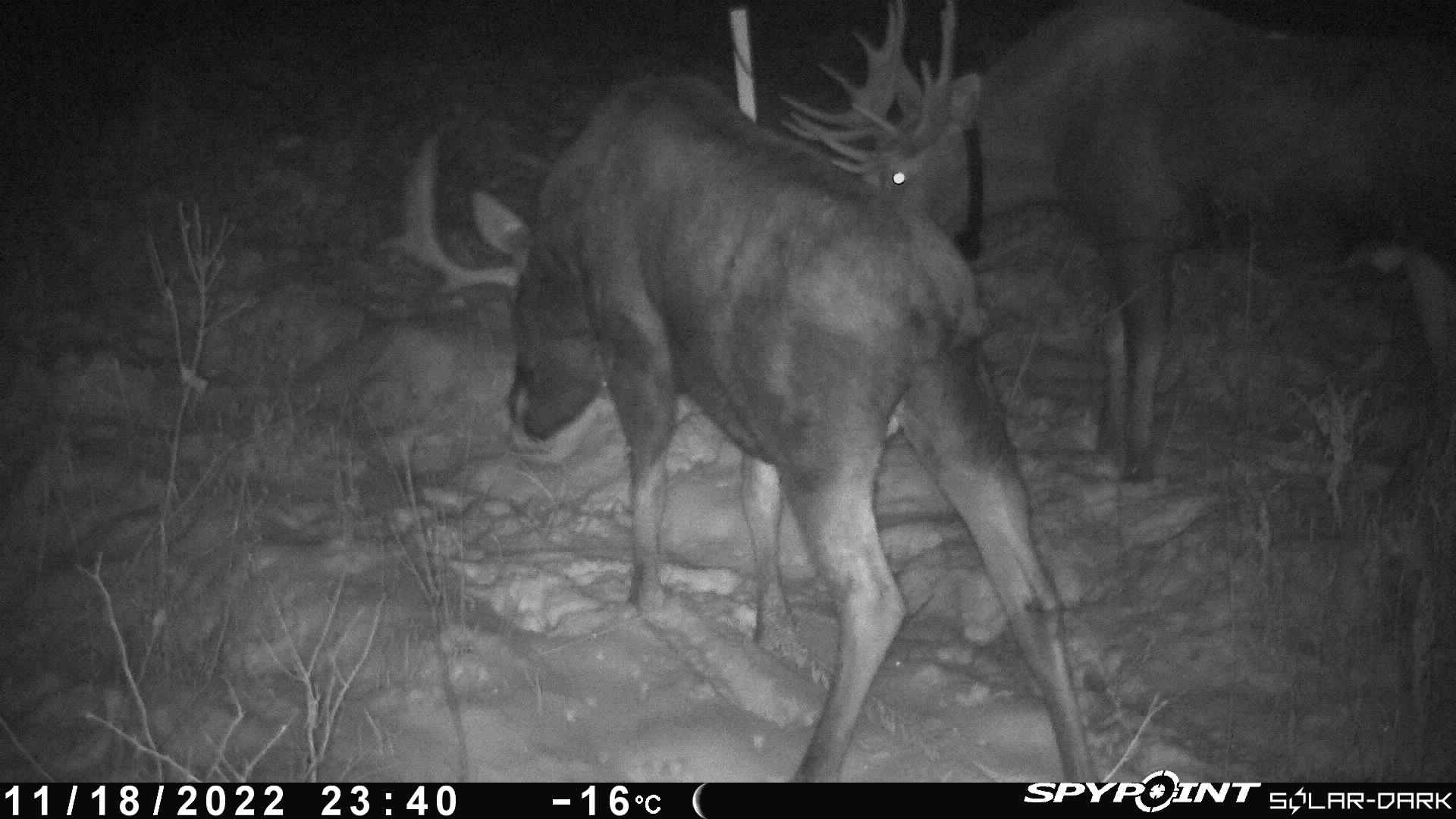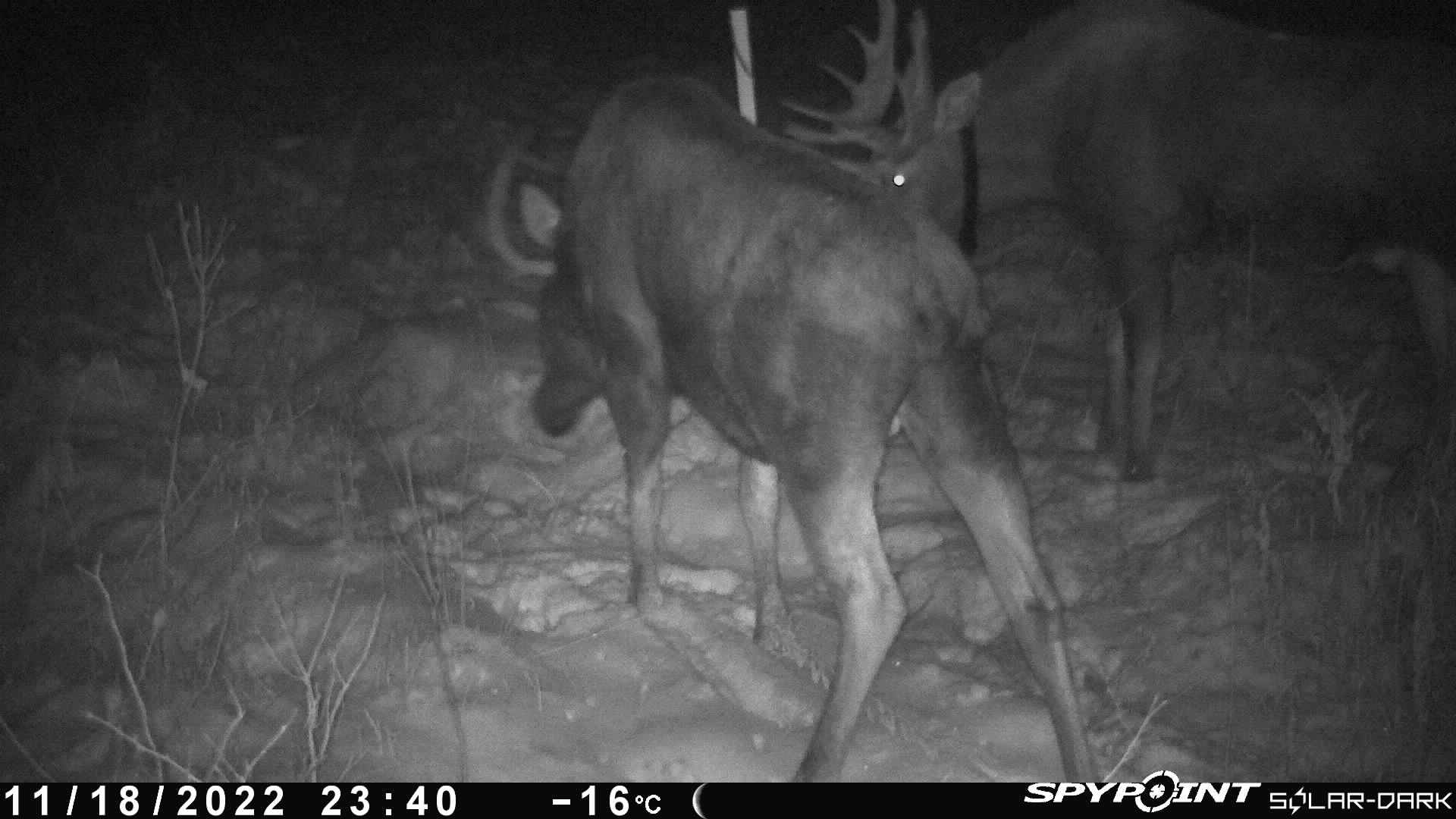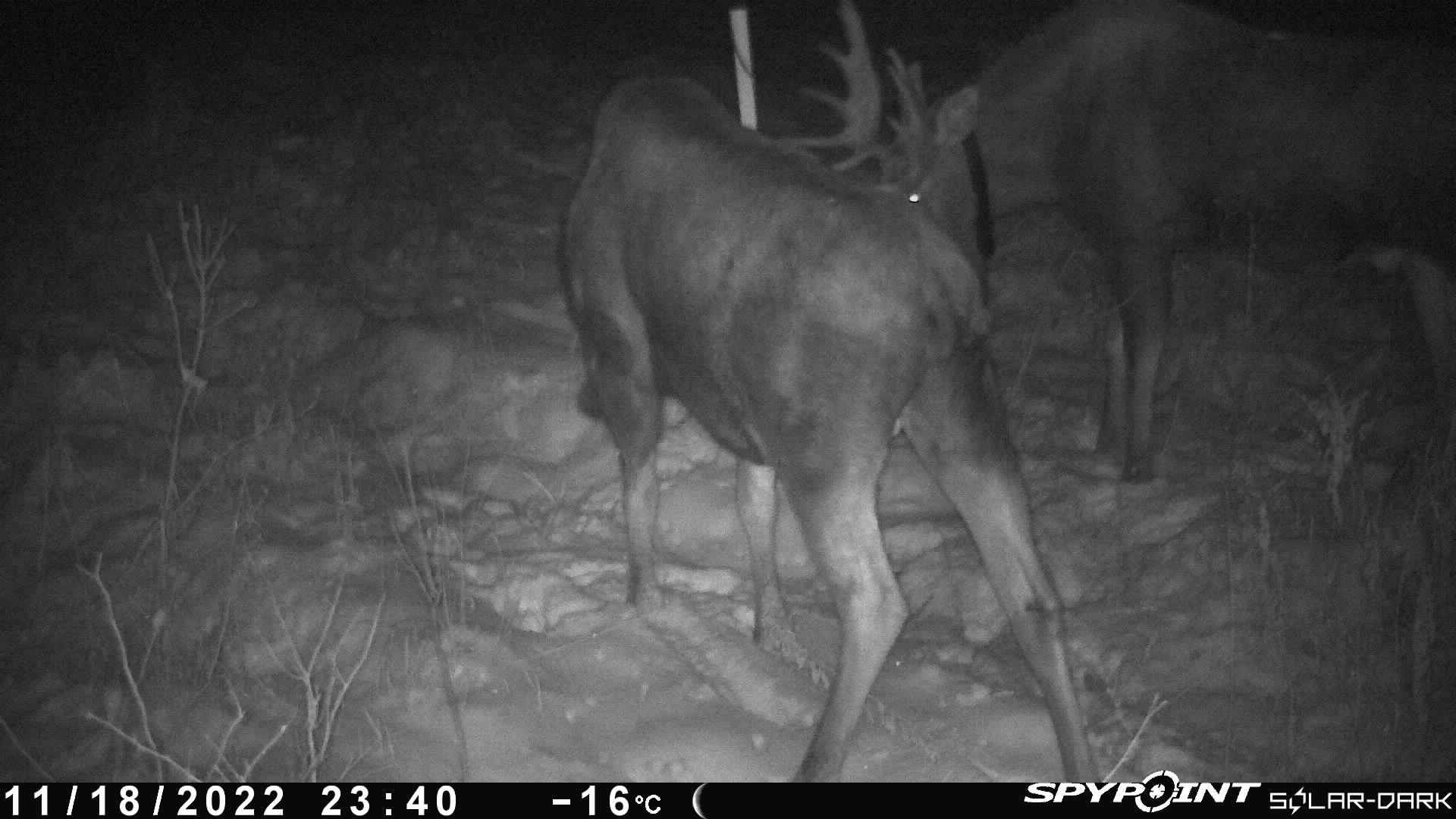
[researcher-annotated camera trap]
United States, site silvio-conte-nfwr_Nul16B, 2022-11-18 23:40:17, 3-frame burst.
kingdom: Animalia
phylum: Chordata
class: Mammalia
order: Artiodactyla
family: Cervidae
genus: Alces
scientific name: Alces alces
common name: moose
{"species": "moose (Alces alces)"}